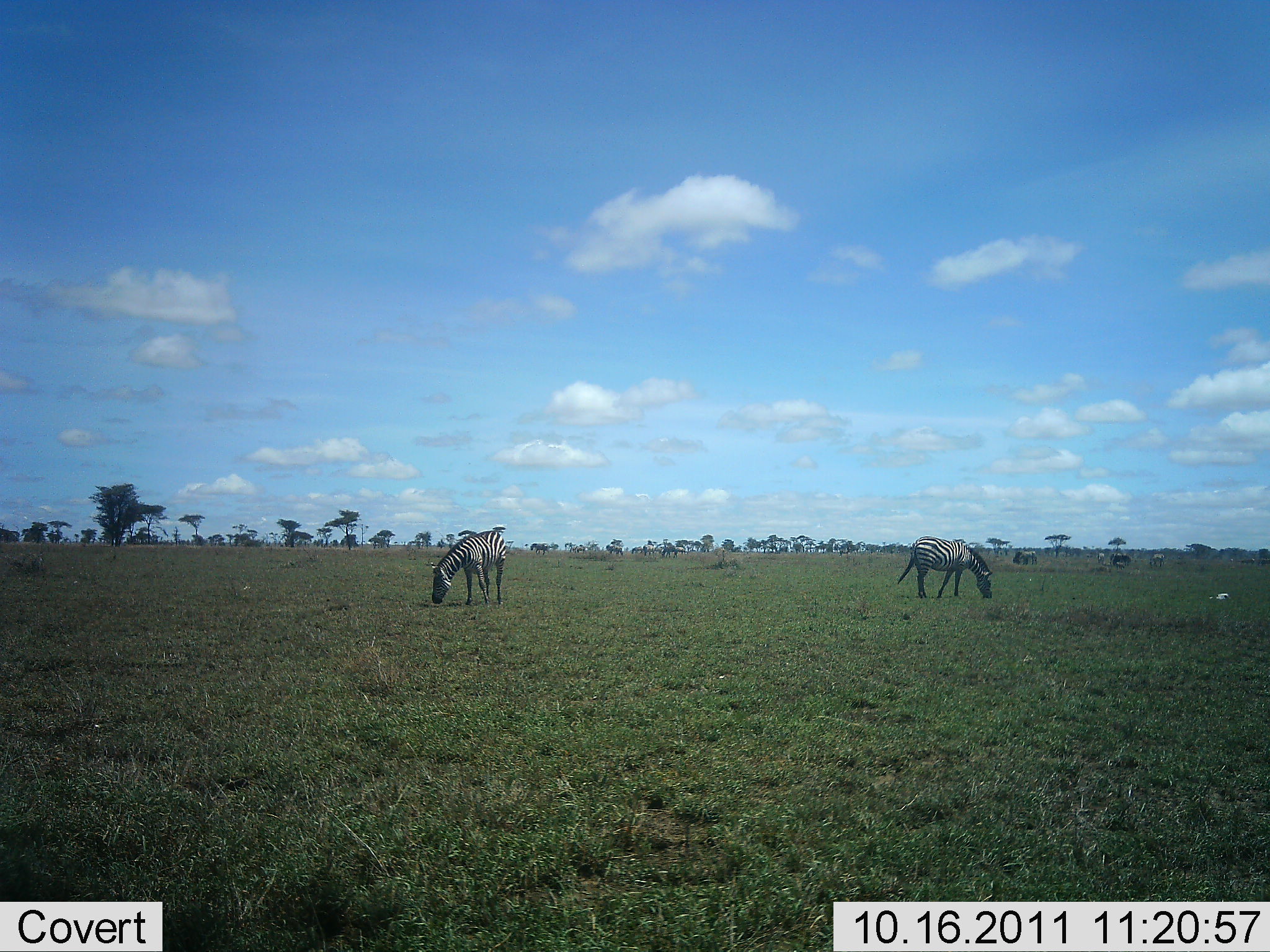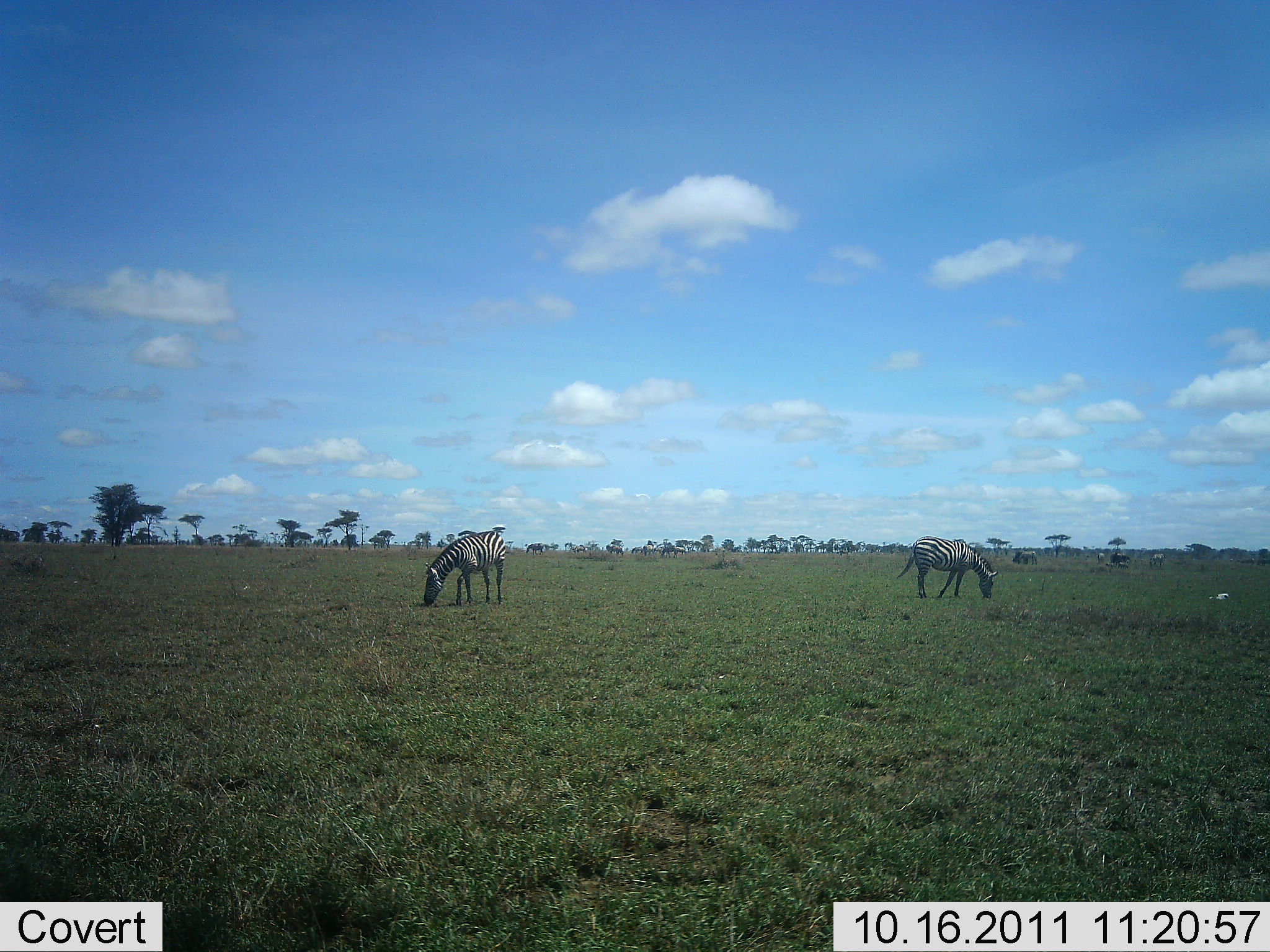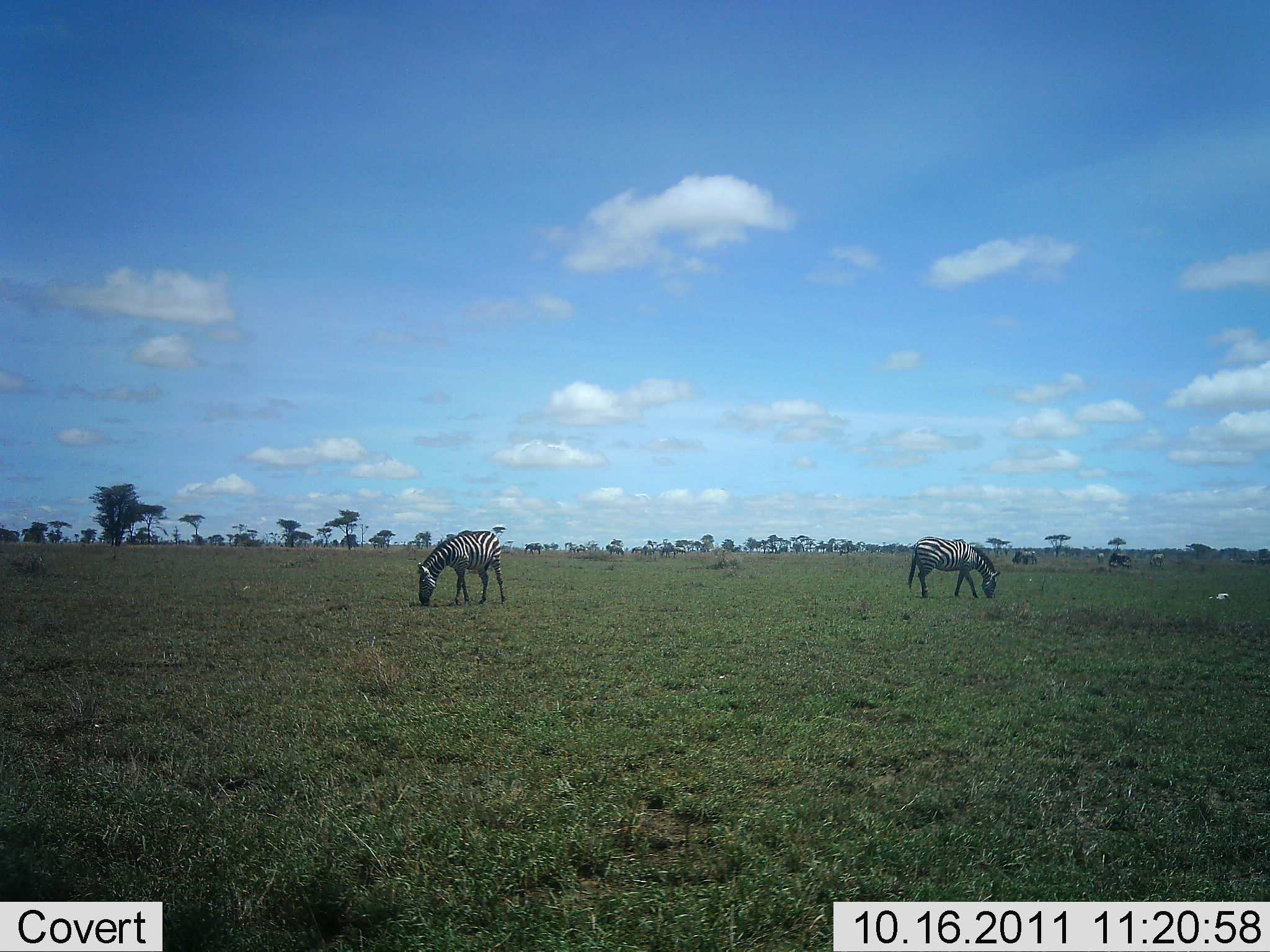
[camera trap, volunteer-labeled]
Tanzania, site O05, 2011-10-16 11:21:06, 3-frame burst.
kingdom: Animalia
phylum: Chordata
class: Mammalia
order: Perissodactyla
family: Equidae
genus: Equus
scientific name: Equus quagga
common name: plains zebra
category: zebra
Zebra (plains zebra) (Equus quagga), count 2. Behavior (volunteer vote fractions): standing 14%, resting 0%, moving 7%, interacting 0%. Young present (vote fraction): 0%. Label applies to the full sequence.